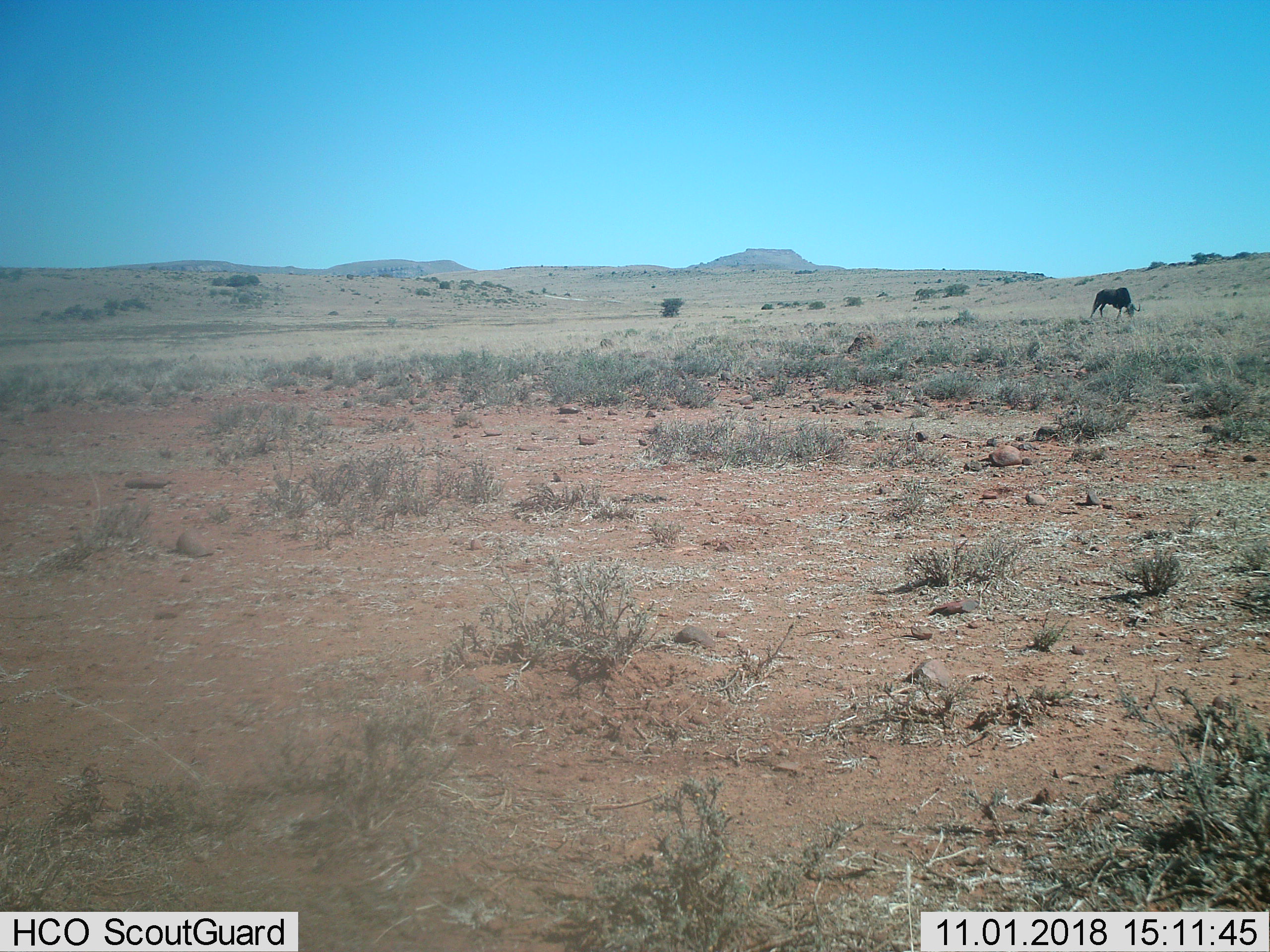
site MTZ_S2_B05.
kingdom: Animalia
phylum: Chordata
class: Mammalia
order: Artiodactyla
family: Bovidae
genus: Connochaetes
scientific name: Connochaetes gnou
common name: black wildebeest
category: wildebeestblack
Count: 1.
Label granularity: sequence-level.